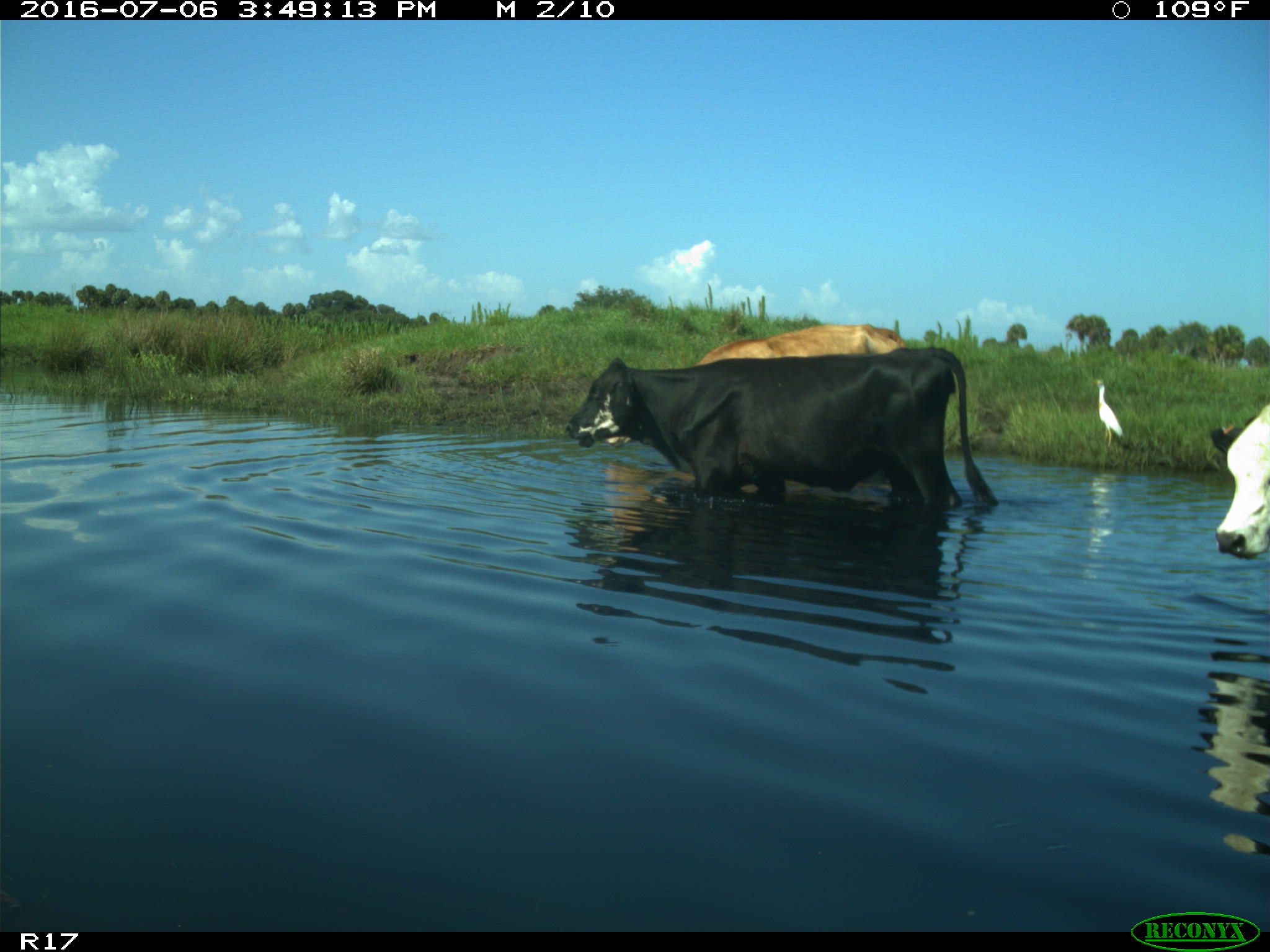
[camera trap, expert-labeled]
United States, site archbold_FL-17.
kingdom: Animalia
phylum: Chordata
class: Mammalia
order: Artiodactyla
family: Bovidae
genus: Bos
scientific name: Bos taurus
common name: domestic cow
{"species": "Bos taurus (domestic cow)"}